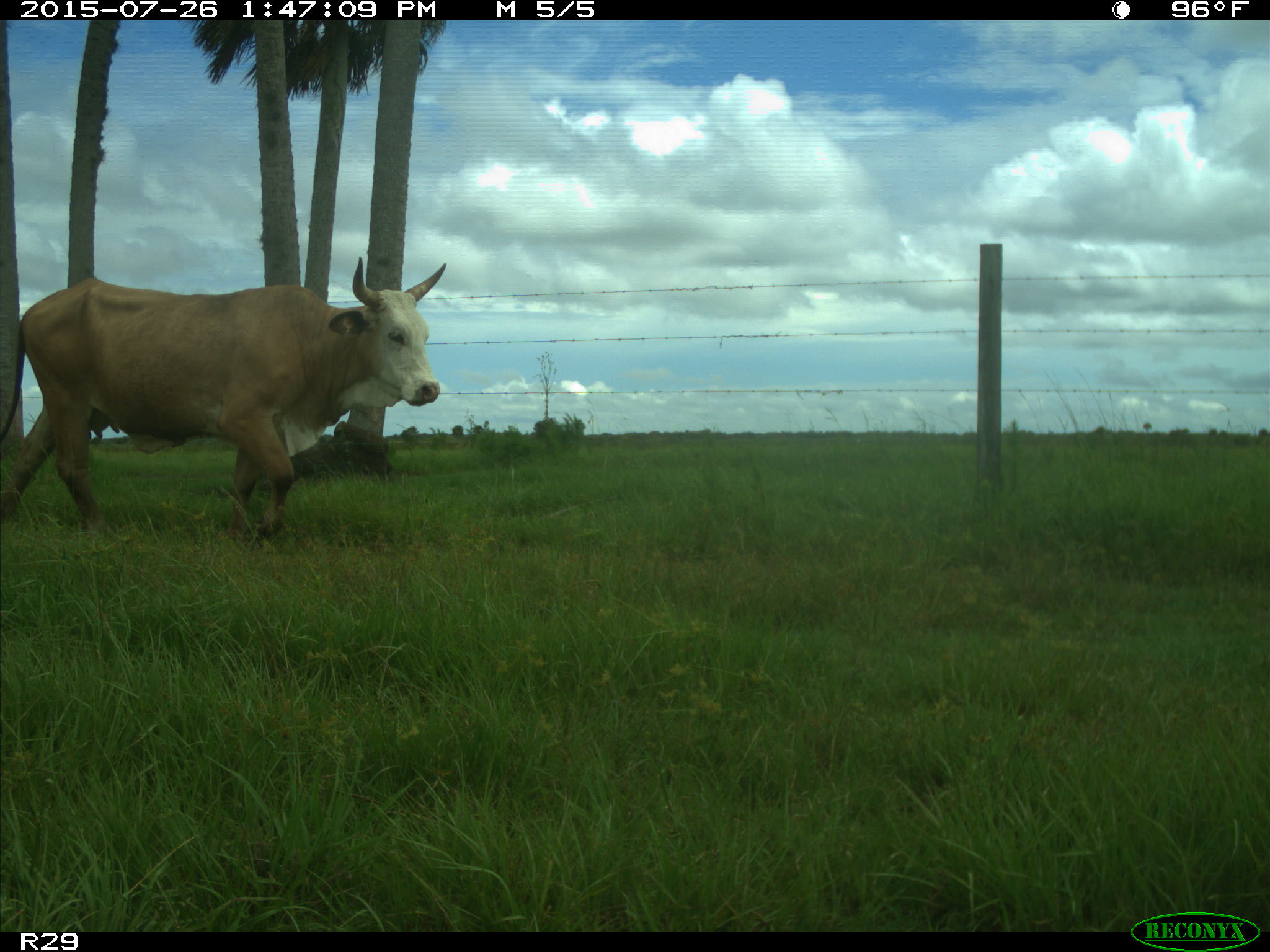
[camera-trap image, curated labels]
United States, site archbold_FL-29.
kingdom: Animalia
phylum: Chordata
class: Mammalia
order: Artiodactyla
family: Bovidae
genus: Bos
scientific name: Bos taurus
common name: domestic cow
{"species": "Bos taurus (domestic cow)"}